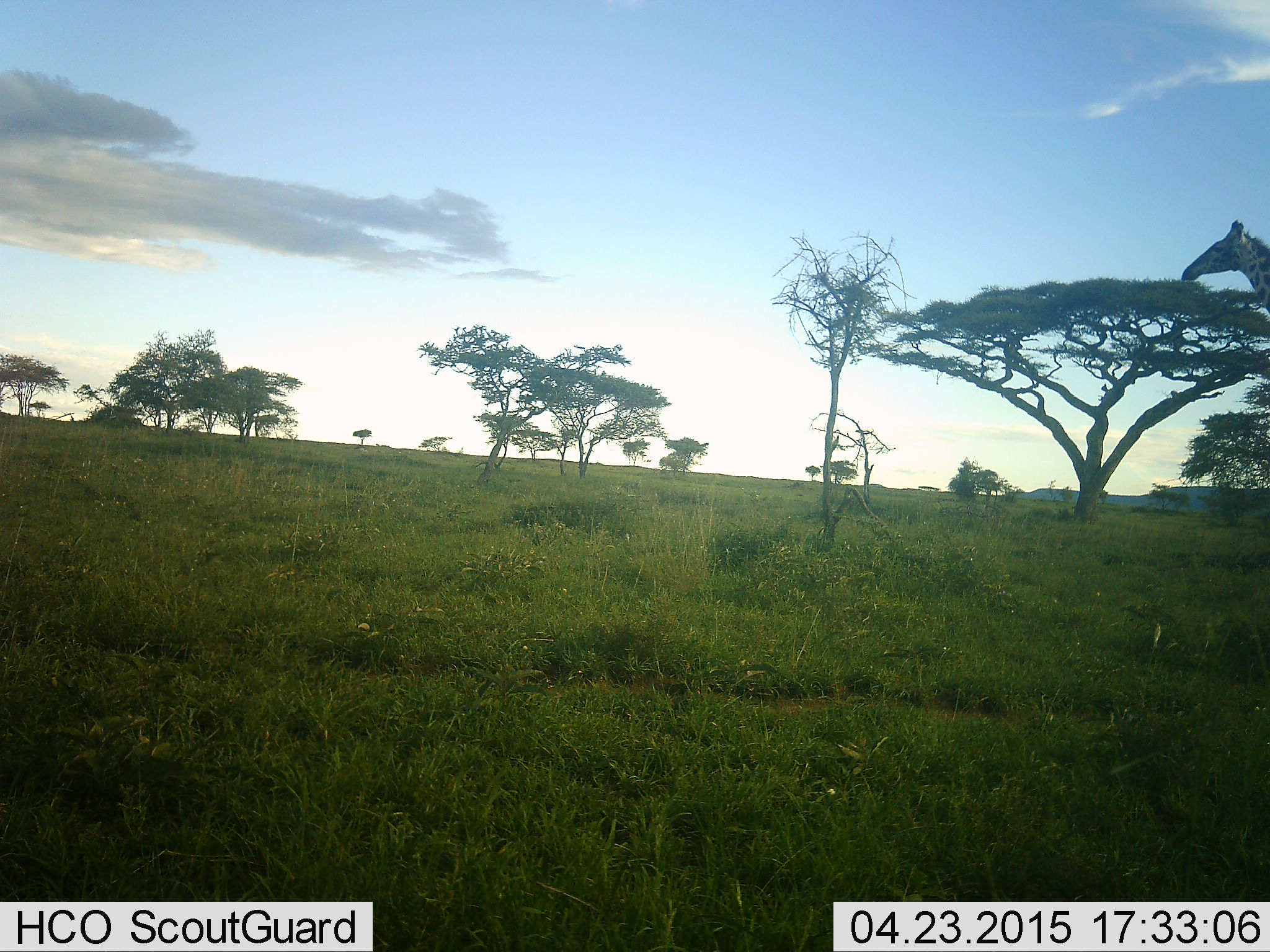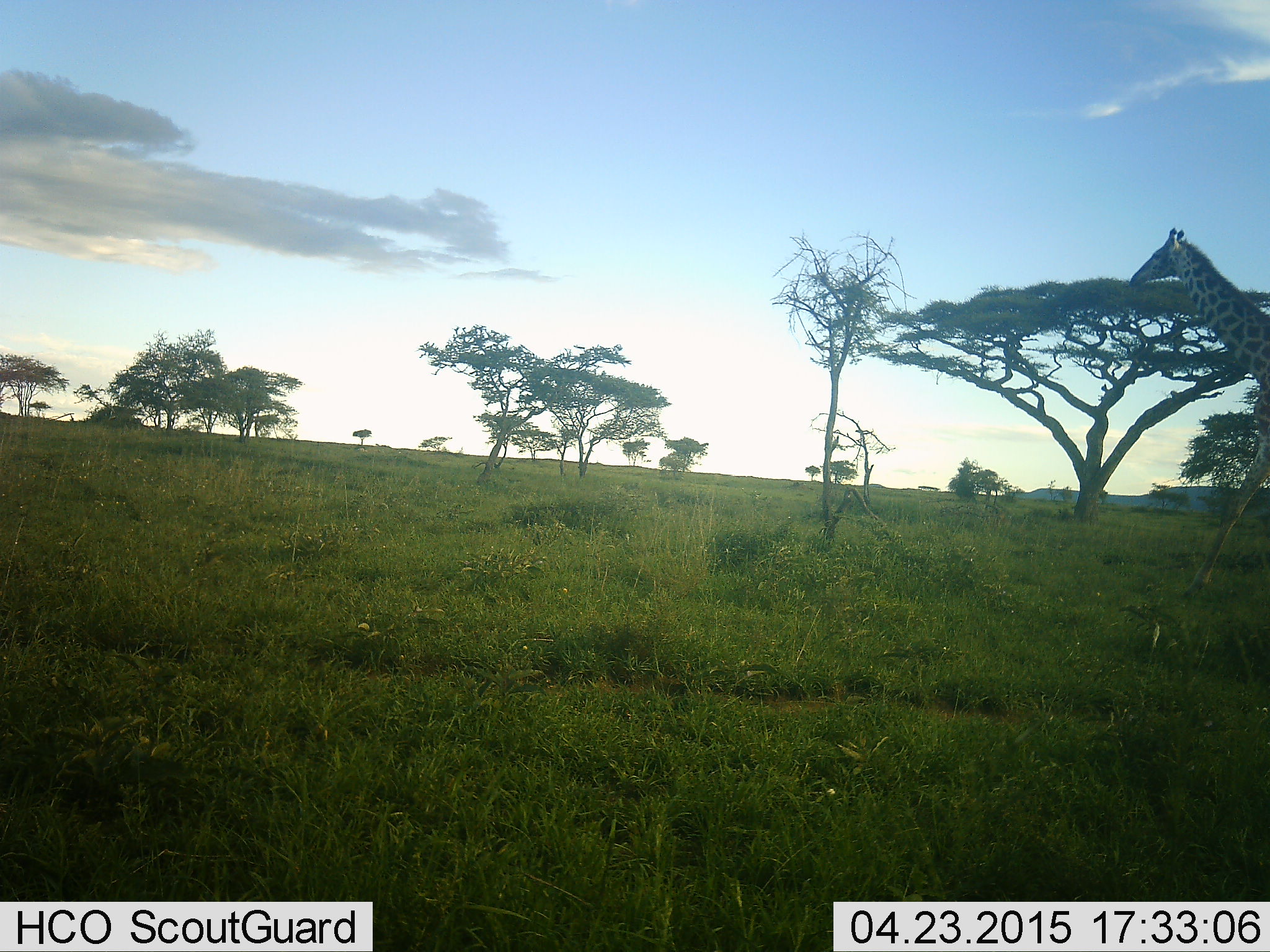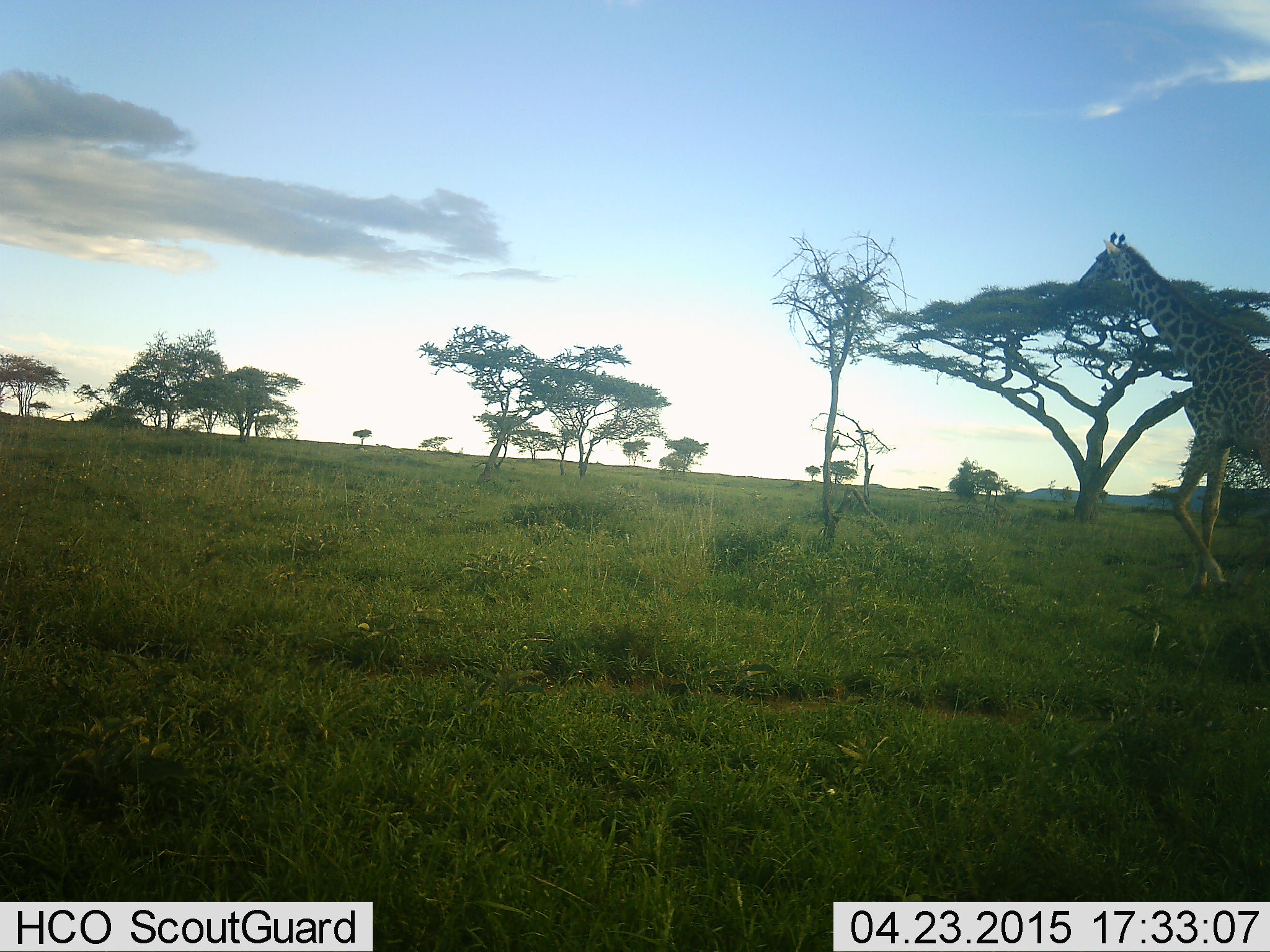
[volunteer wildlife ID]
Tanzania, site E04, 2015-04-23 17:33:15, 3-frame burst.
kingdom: Animalia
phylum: Chordata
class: Mammalia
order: Artiodactyla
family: Giraffidae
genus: Giraffa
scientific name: Giraffa camelopardalis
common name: giraffe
Giraffe (Giraffa camelopardalis), count 1. Behavior (volunteer vote fractions): standing 10%, resting 0%, moving 90%, interacting 0%. Young present (vote fraction): 0%. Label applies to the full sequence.